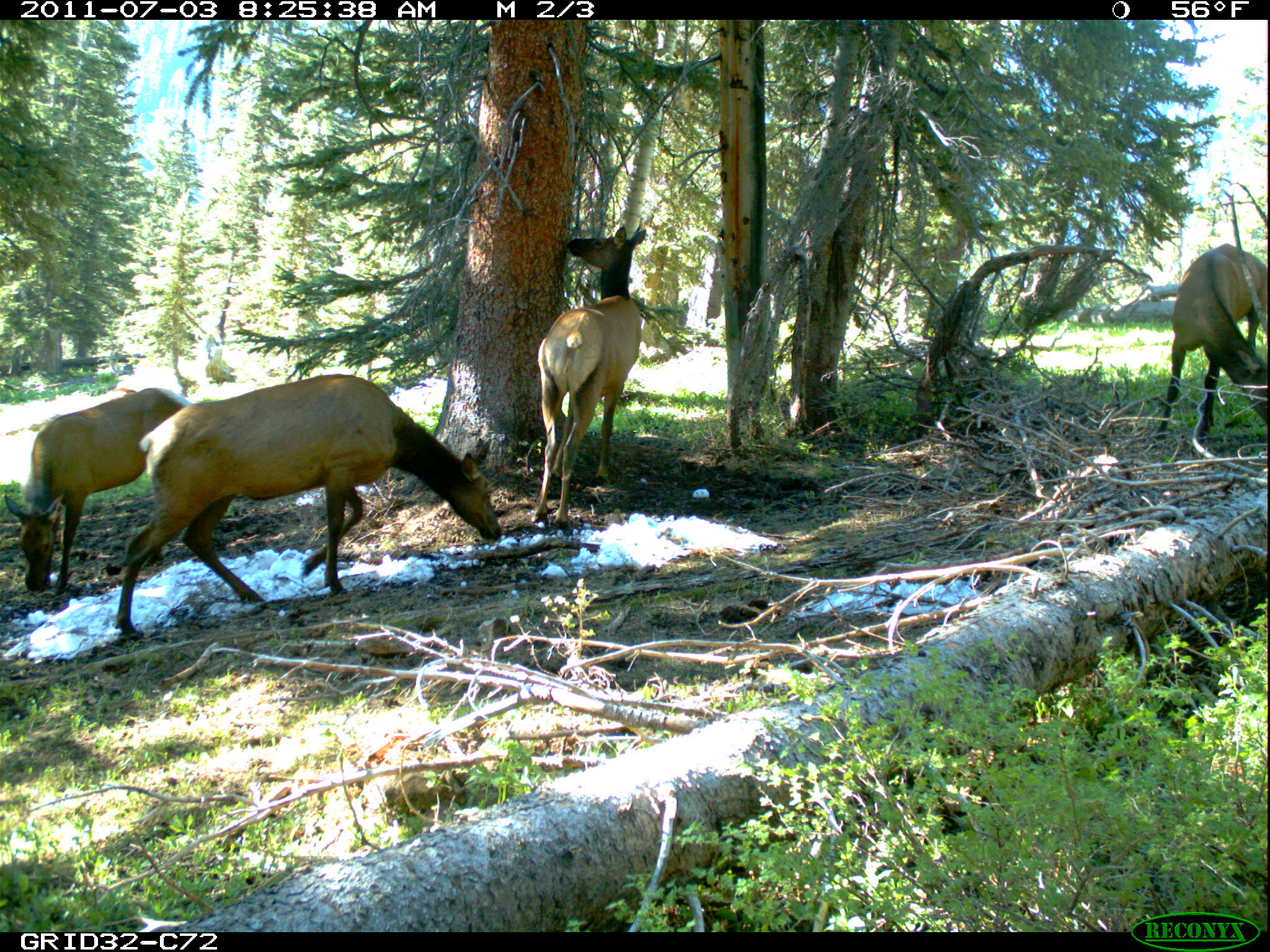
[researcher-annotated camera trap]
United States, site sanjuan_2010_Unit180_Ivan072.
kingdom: Animalia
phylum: Chordata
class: Mammalia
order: Artiodactyla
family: Cervidae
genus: Cervus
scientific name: Cervus elaphus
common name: red deer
Cervus elaphus (red deer).